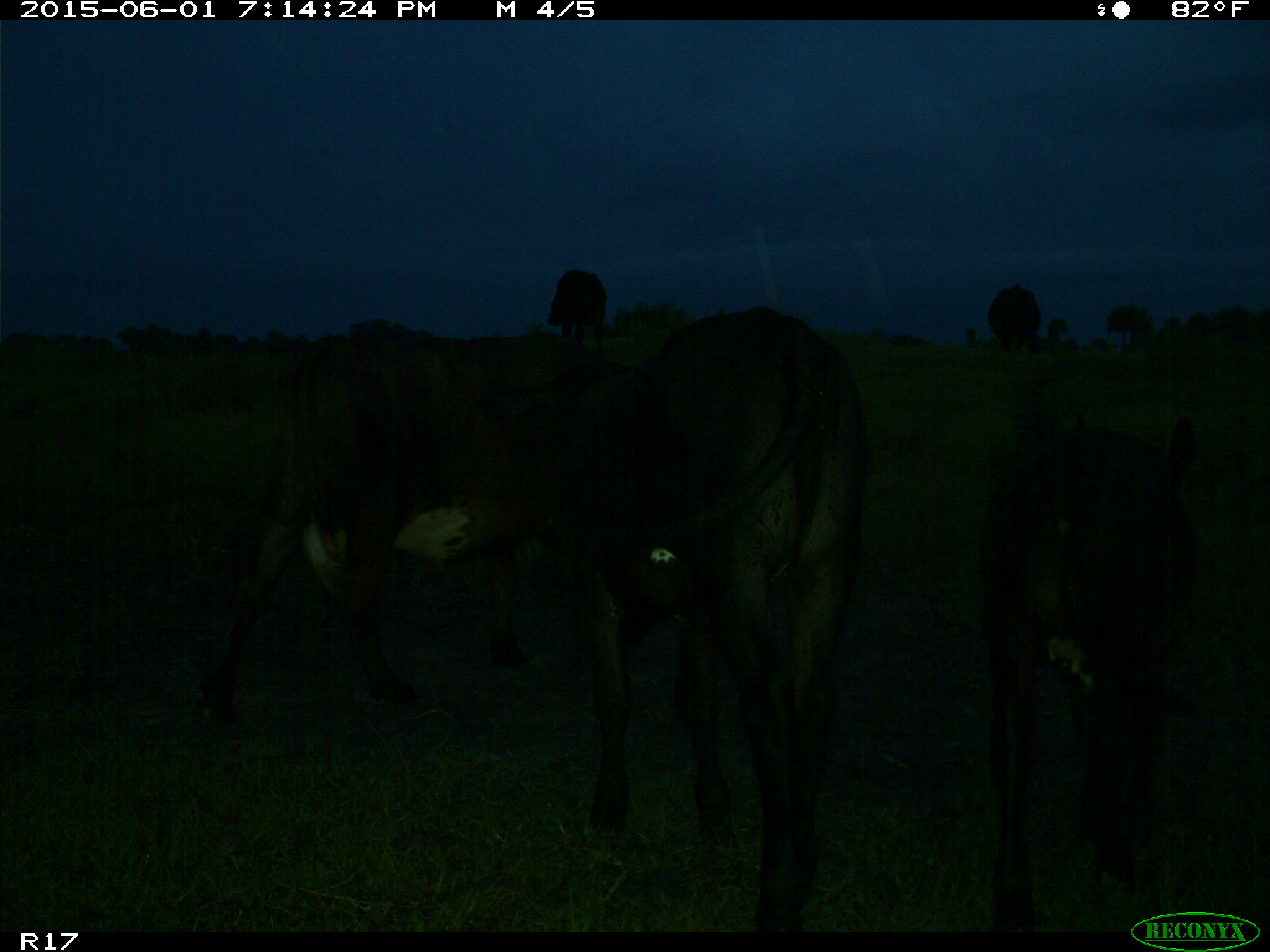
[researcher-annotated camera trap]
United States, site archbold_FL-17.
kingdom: Animalia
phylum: Chordata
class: Mammalia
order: Artiodactyla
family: Bovidae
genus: Bos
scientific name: Bos taurus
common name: domestic cow